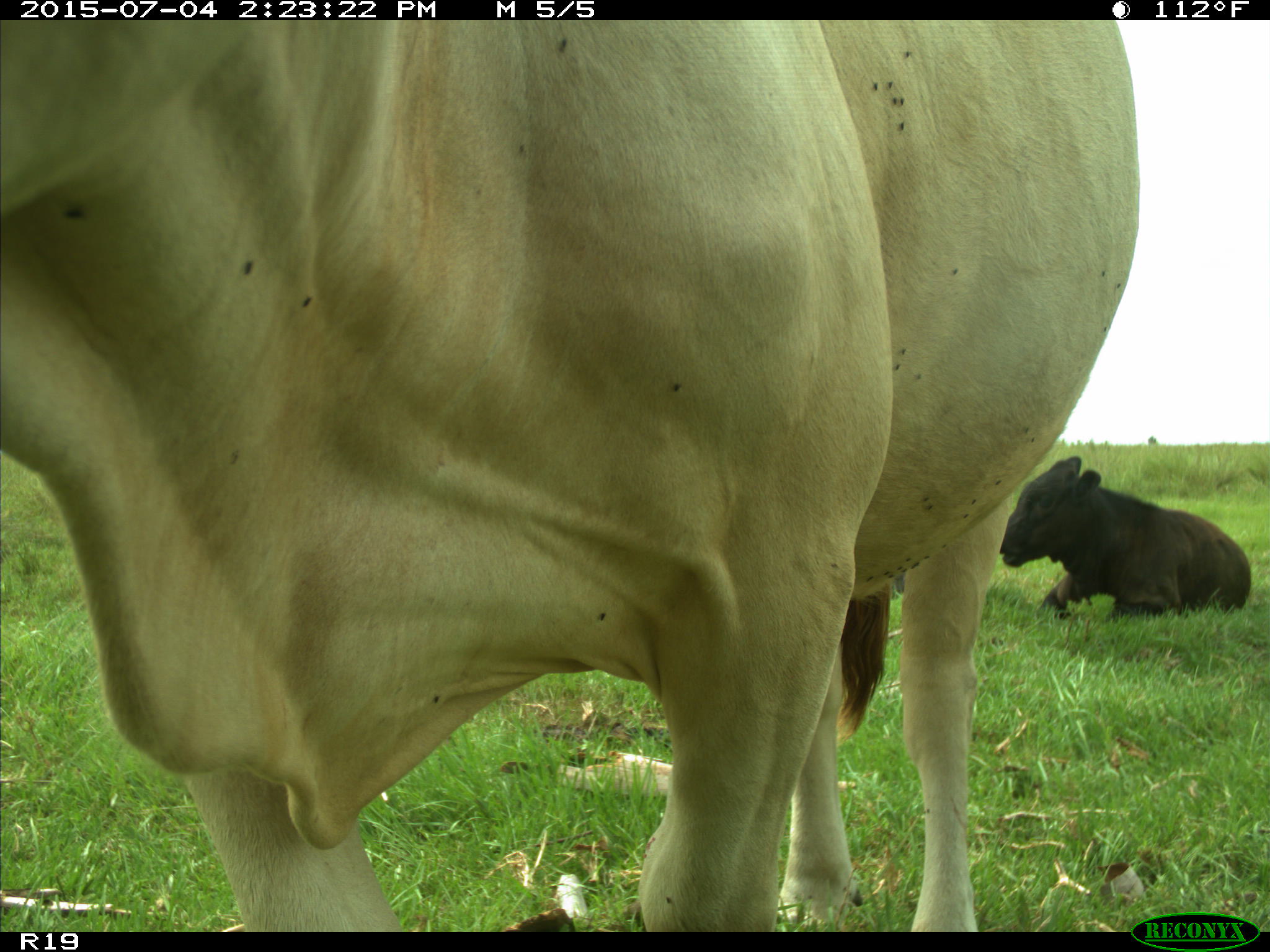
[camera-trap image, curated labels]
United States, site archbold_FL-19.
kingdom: Animalia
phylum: Chordata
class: Mammalia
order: Artiodactyla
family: Bovidae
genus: Bos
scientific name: Bos taurus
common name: domestic cow